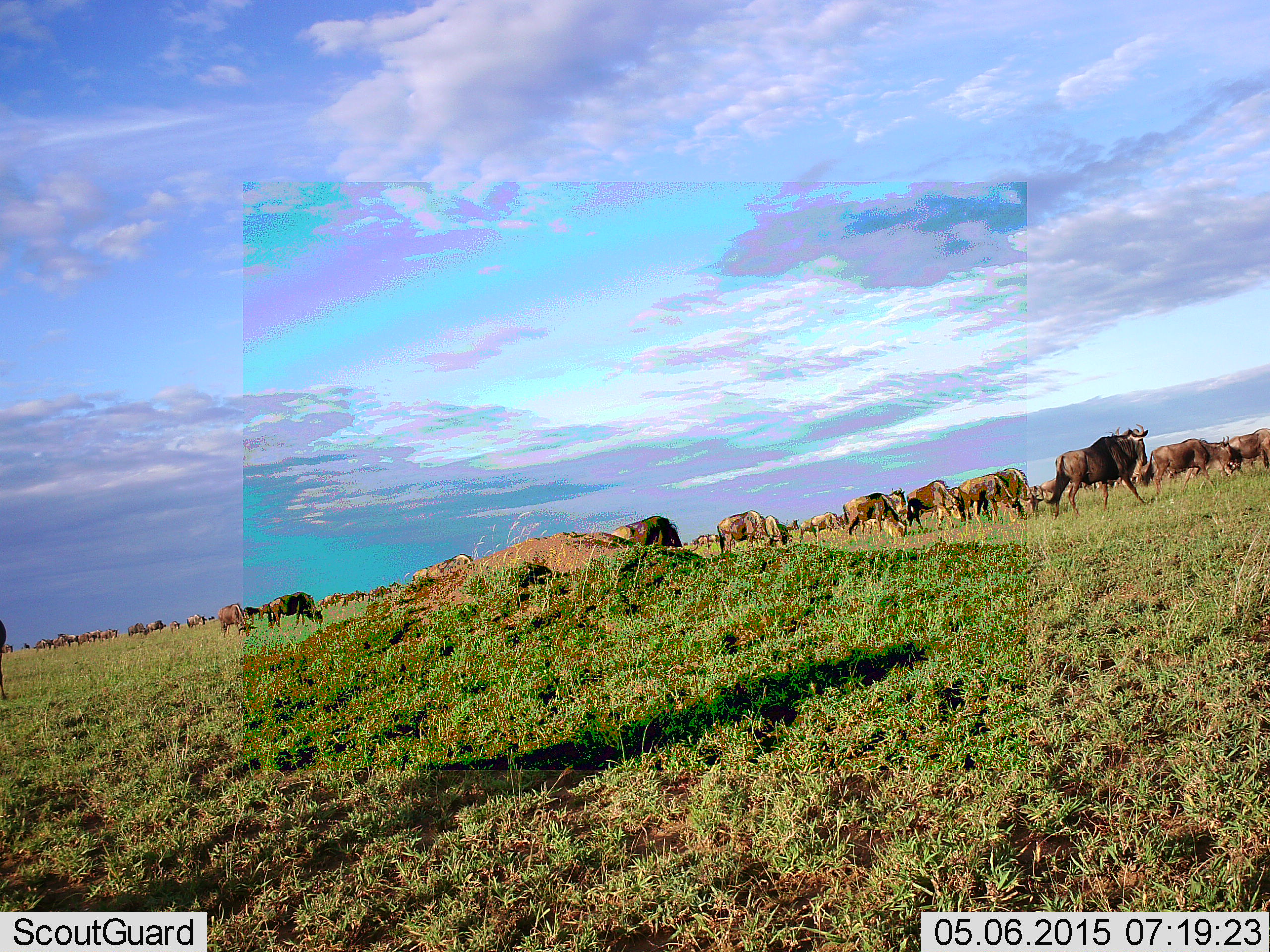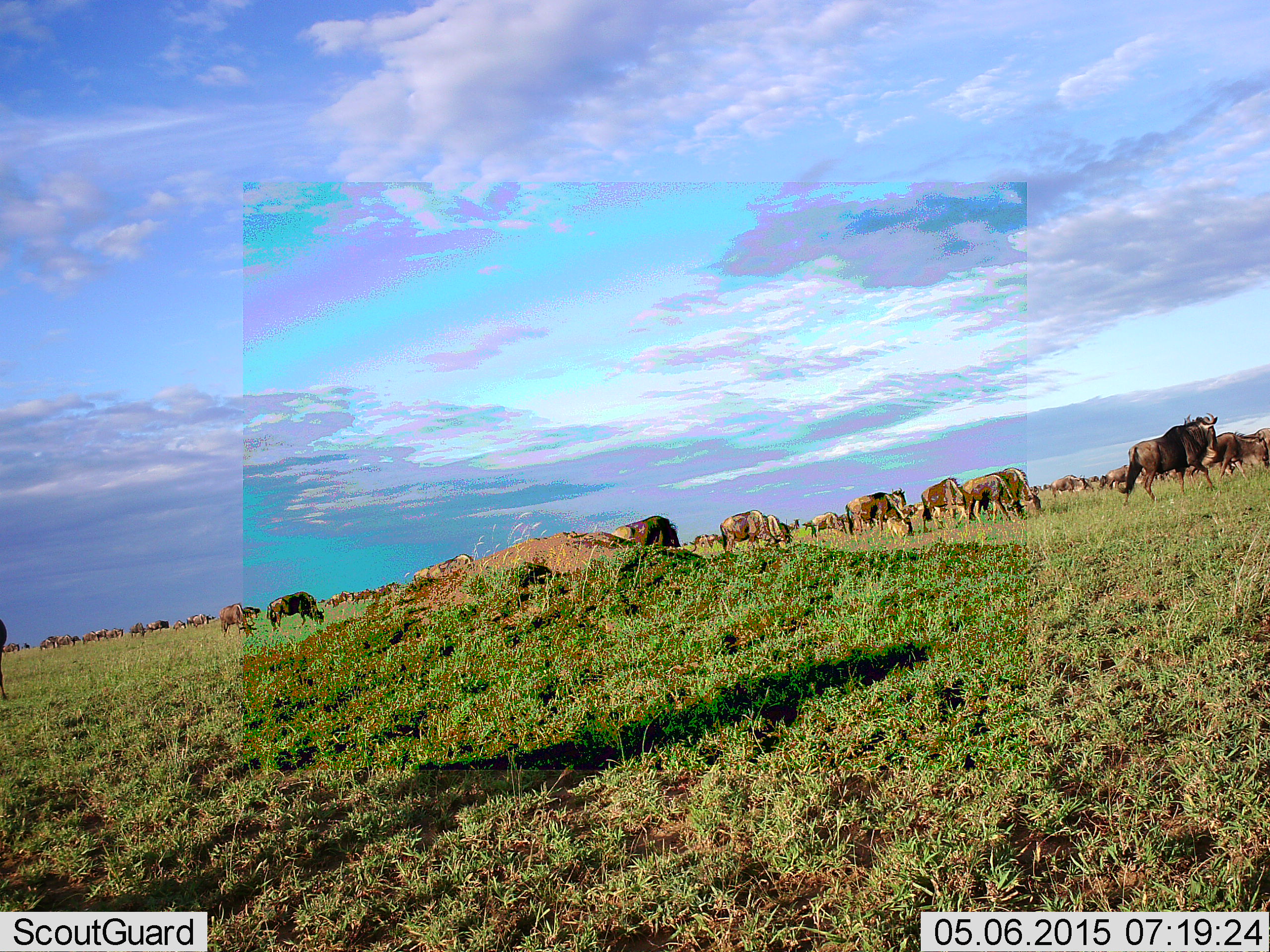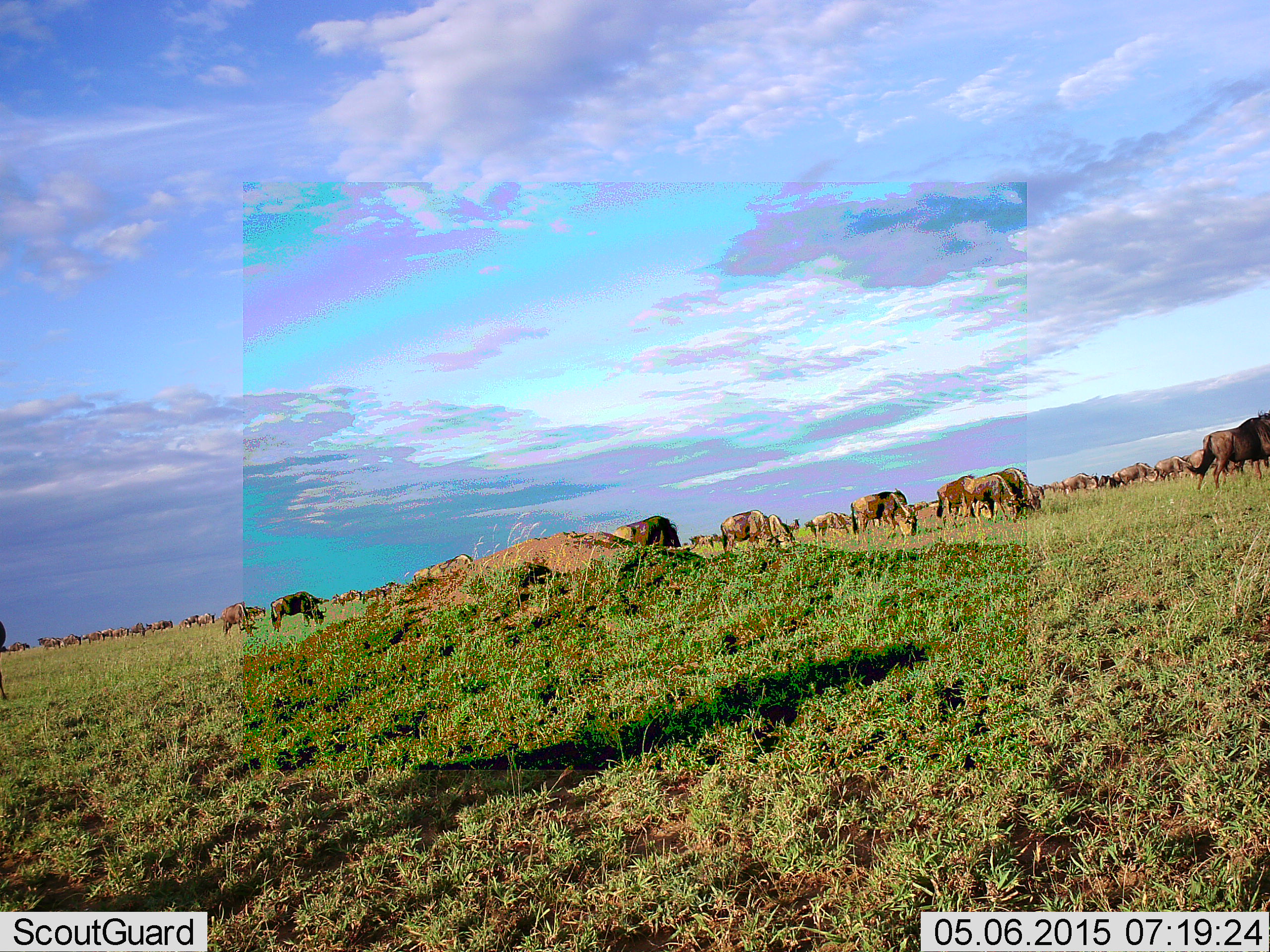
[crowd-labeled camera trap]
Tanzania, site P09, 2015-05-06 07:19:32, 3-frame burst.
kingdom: Animalia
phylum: Chordata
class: Mammalia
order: Artiodactyla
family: Bovidae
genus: Connochaetes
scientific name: Connochaetes taurinus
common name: blue wildebeest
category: wildebeest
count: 51+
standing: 90%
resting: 0%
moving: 100%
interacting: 0%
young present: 0%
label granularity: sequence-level